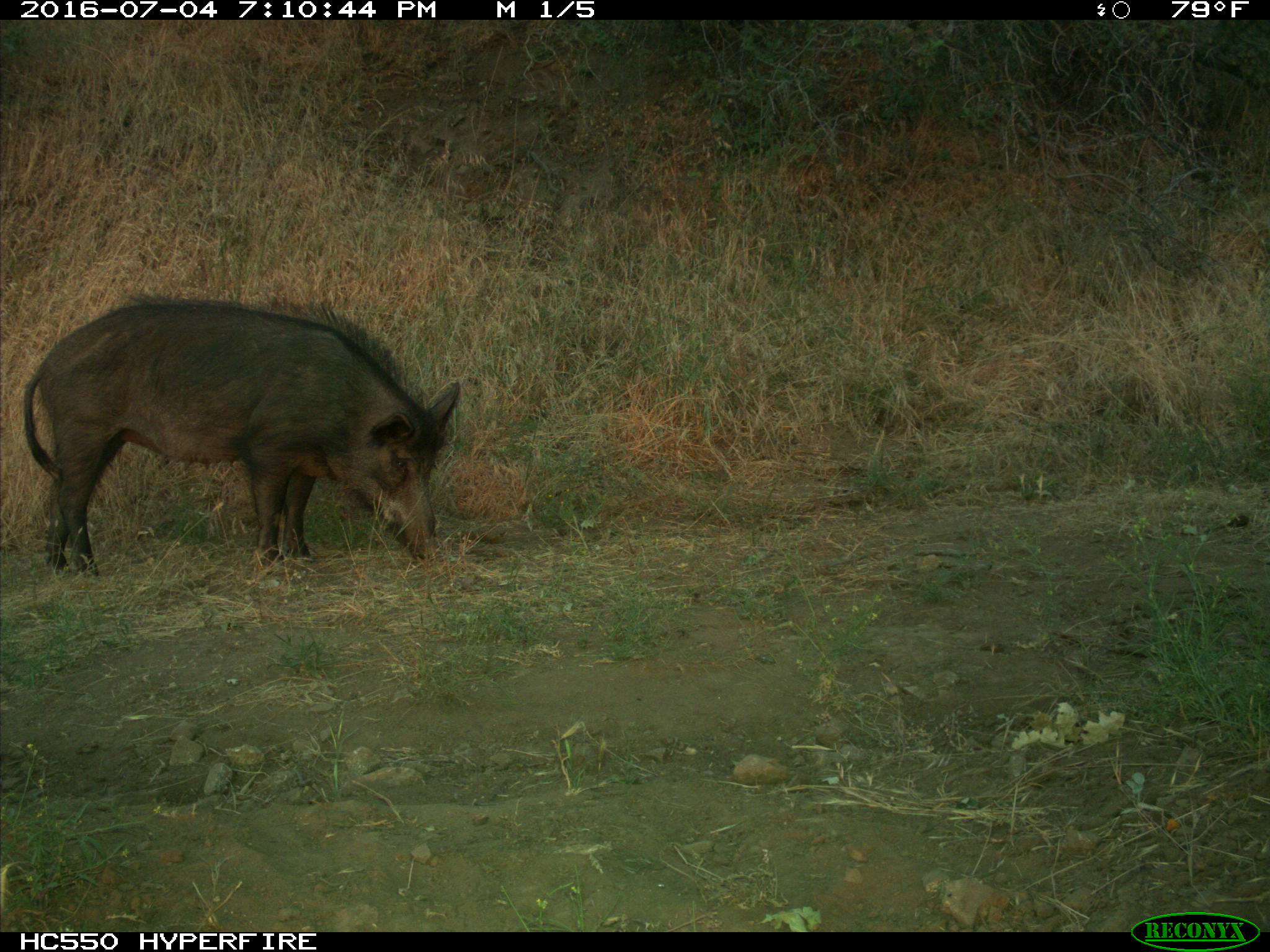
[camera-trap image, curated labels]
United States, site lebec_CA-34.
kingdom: Animalia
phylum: Chordata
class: Mammalia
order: Artiodactyla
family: Suidae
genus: Sus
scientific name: Sus scrofa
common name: wild boar